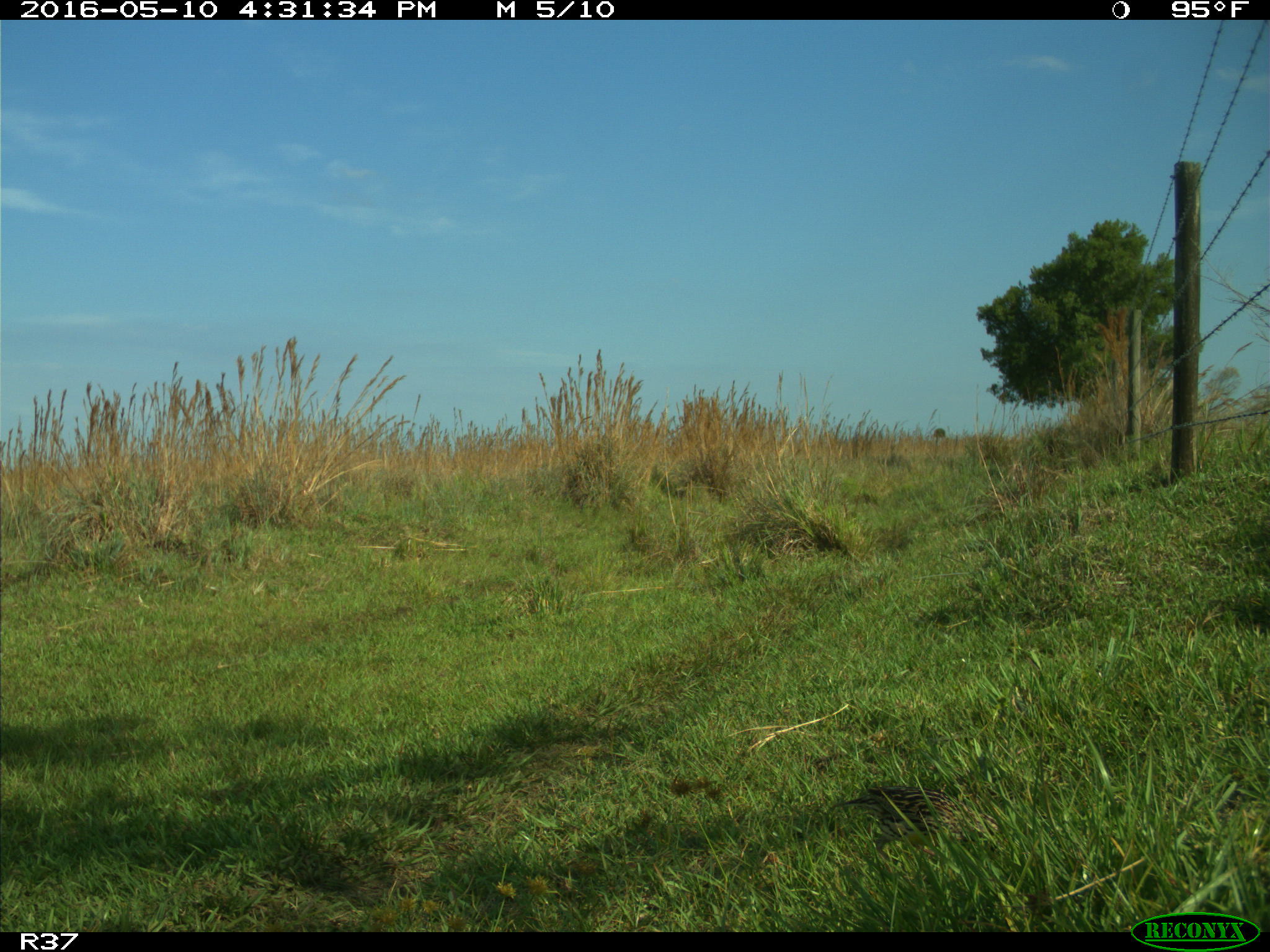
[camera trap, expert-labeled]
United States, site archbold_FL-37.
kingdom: Animalia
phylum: Chordata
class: Aves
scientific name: Aves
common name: birds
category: unidentified bird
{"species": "unidentified bird (birds) (Aves)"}